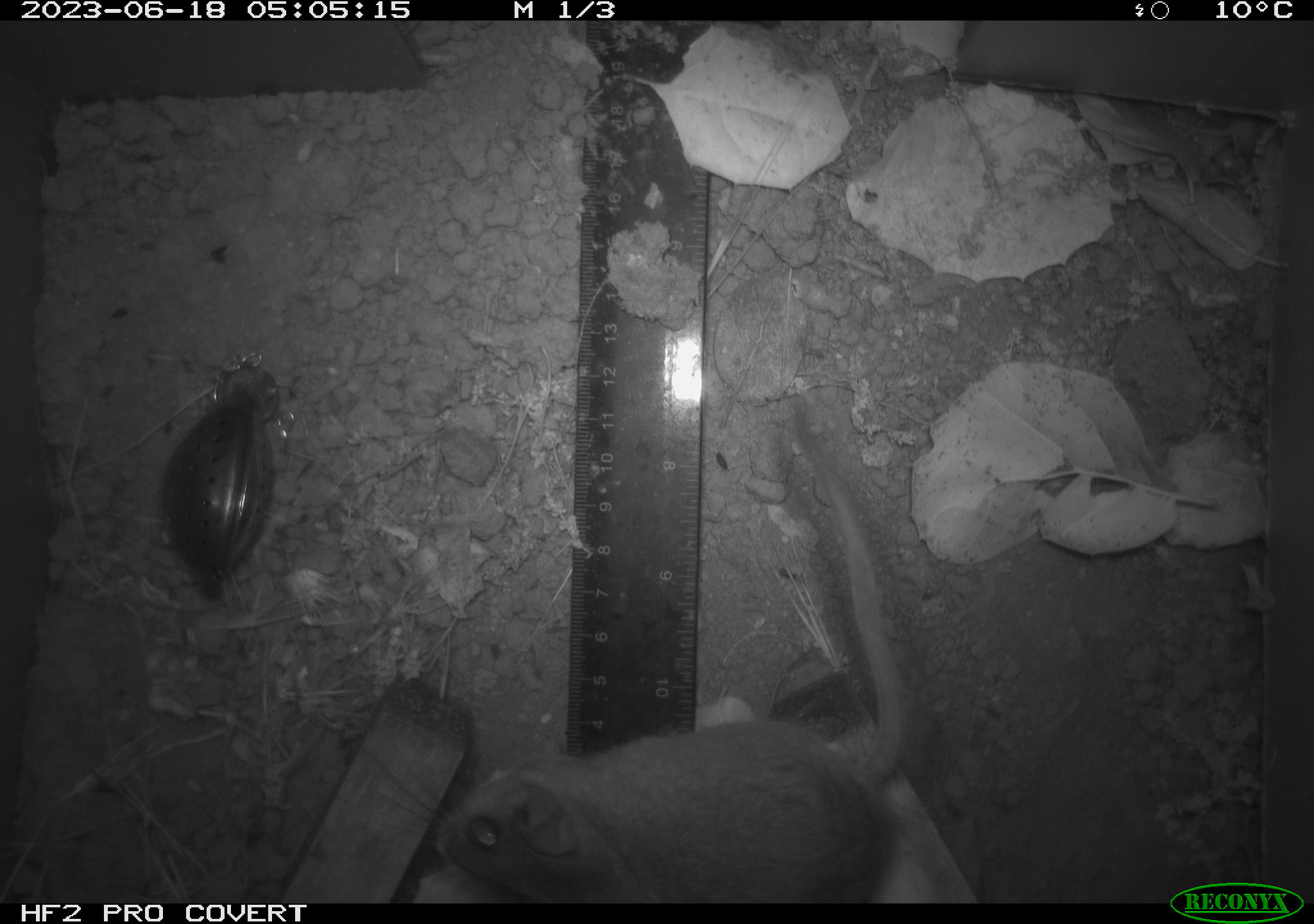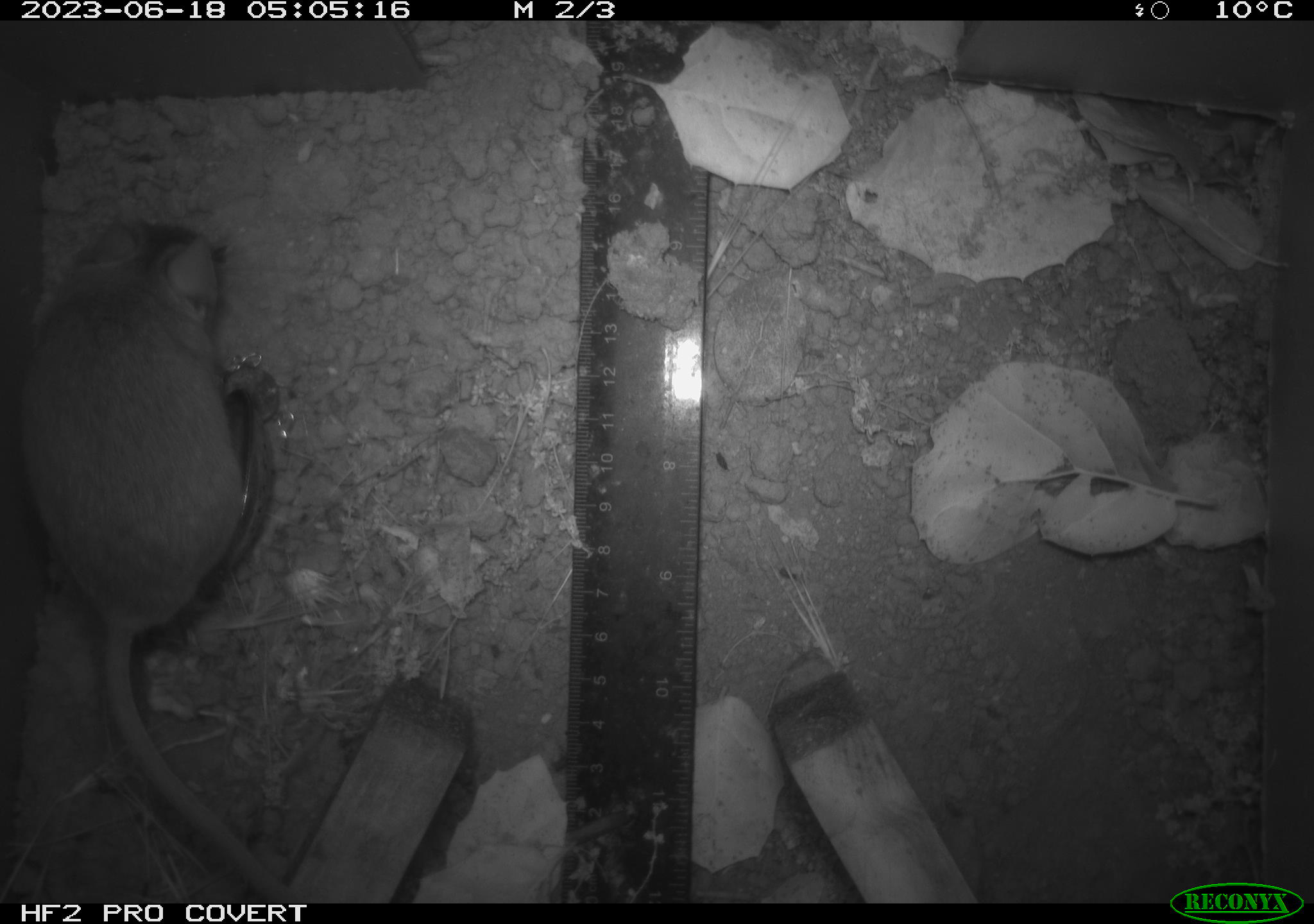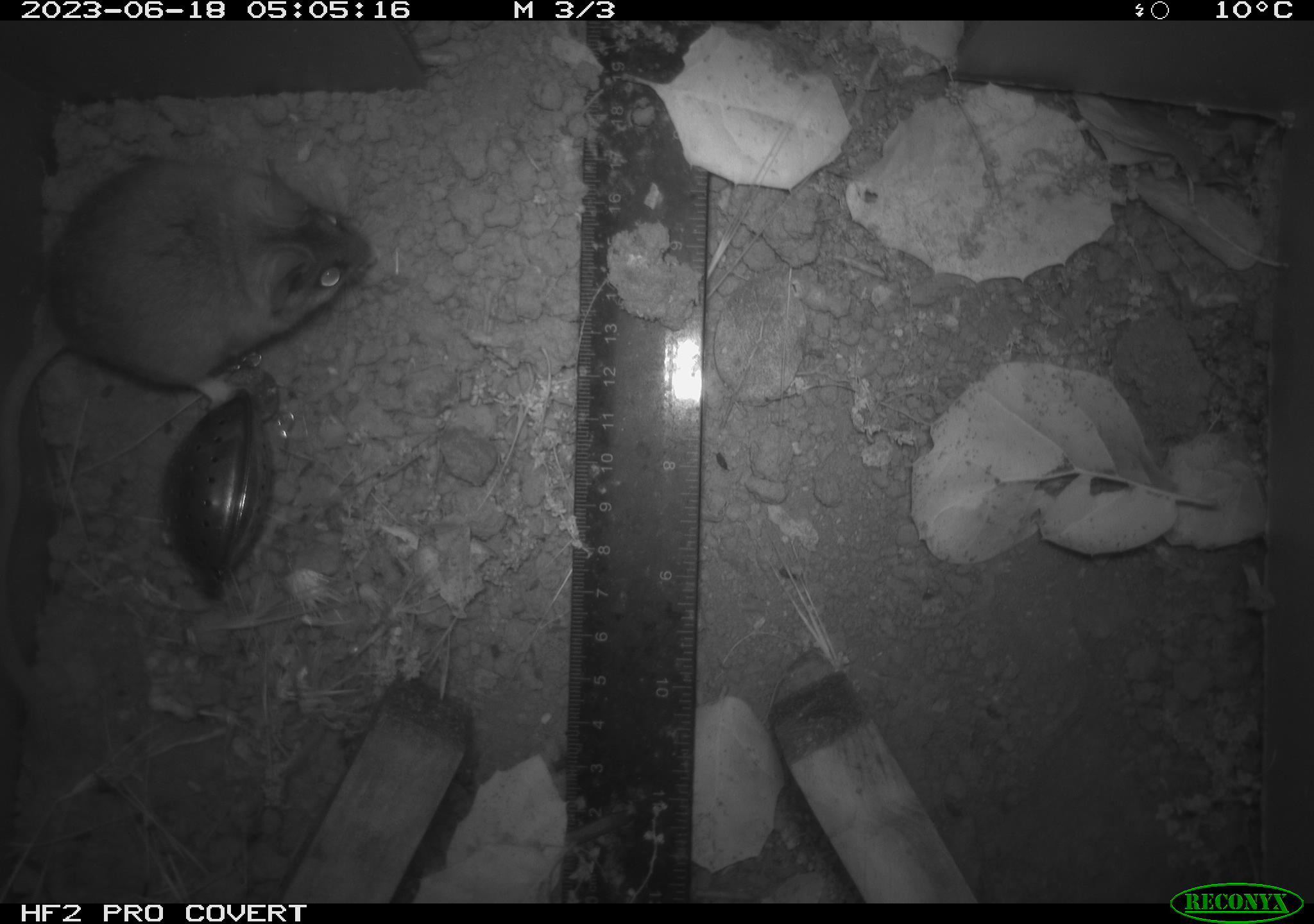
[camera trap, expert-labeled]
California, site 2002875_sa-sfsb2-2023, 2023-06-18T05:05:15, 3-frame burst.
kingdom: Animalia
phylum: Chordata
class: Mammalia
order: Rodentia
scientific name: Rodentia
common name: mouse species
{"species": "mouse species (Rodentia)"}